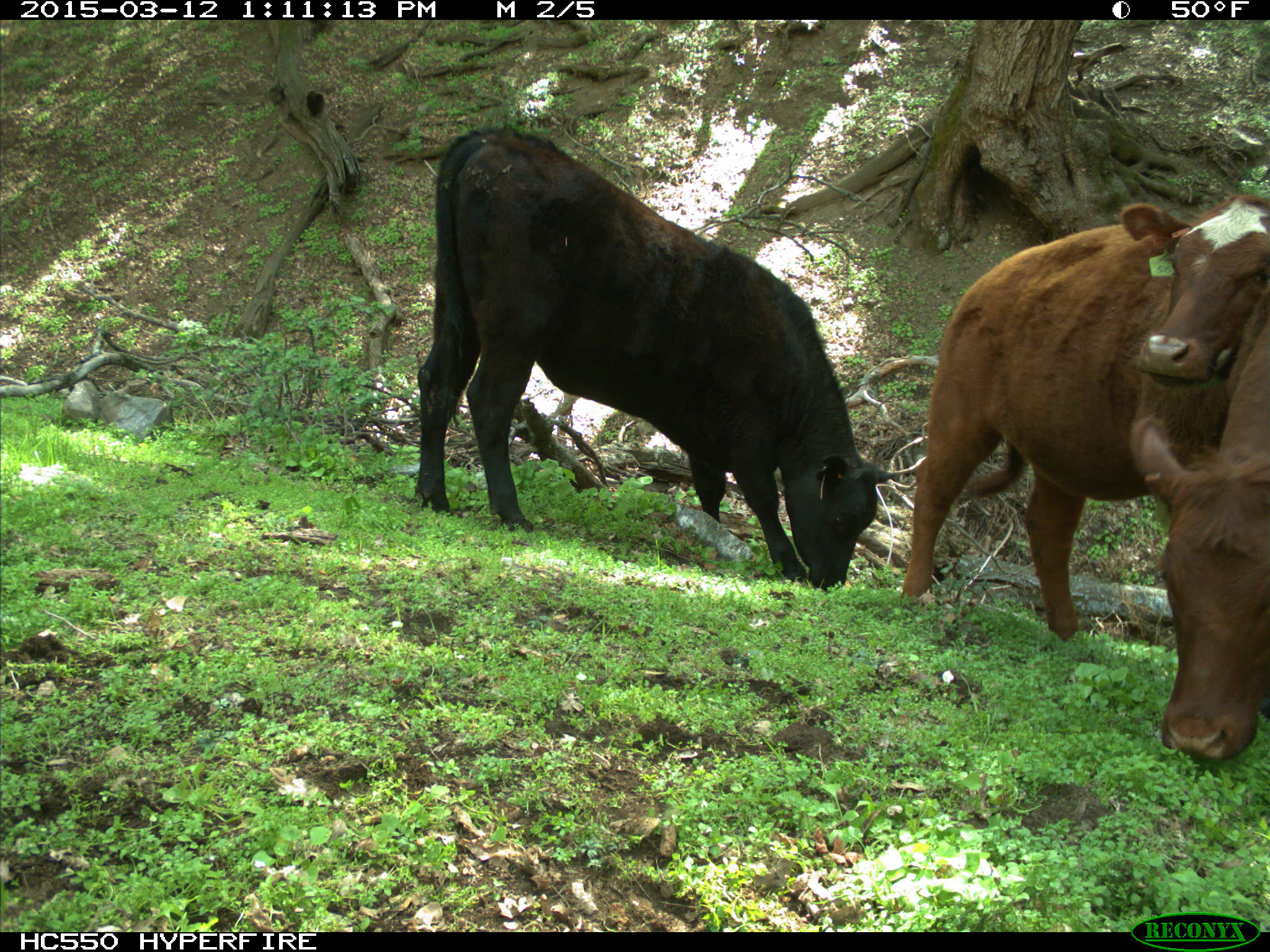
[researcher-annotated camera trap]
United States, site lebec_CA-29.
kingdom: Animalia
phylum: Chordata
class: Mammalia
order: Artiodactyla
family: Bovidae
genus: Bos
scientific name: Bos taurus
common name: domestic cow